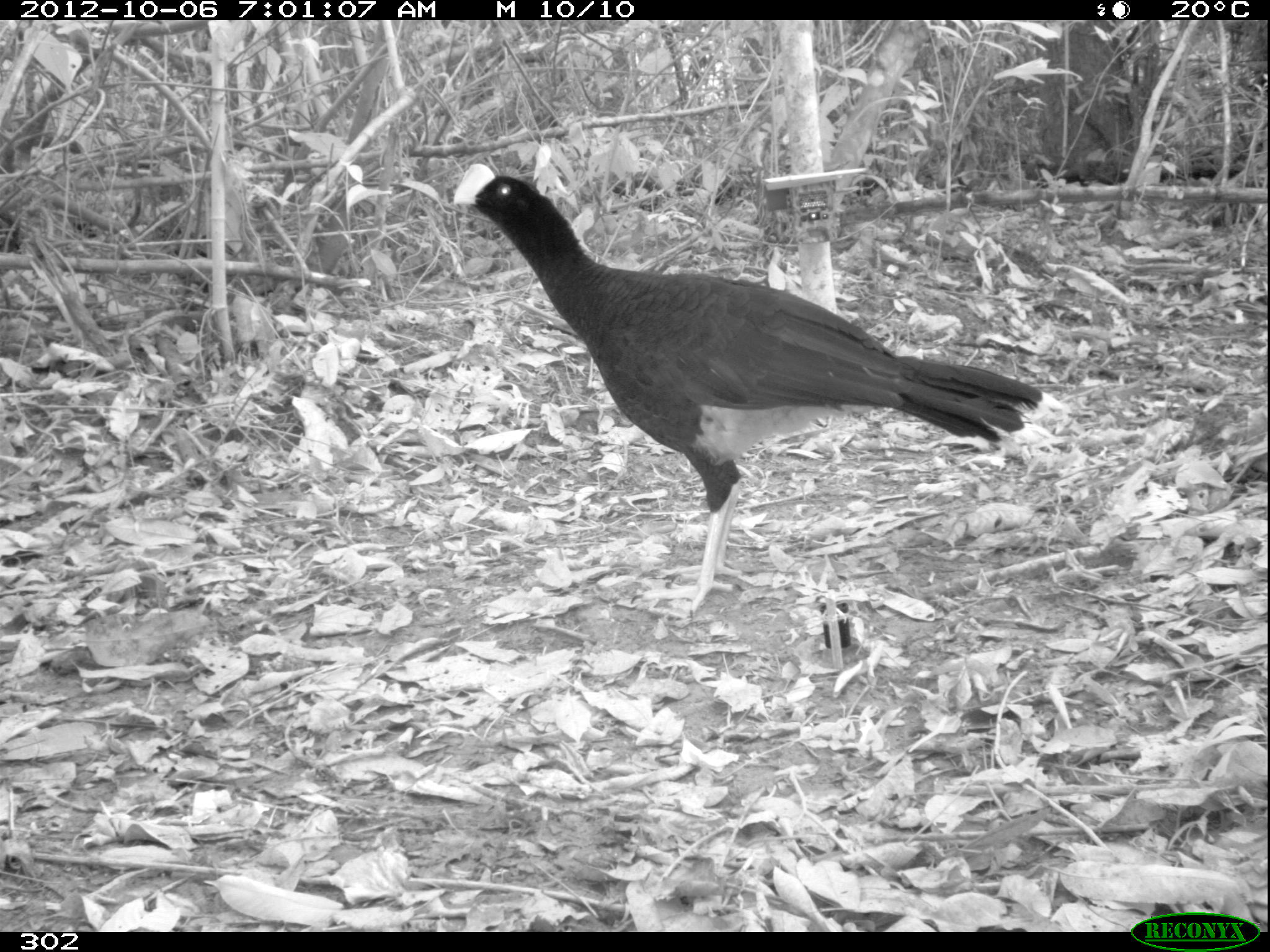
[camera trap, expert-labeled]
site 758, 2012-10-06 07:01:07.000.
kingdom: Animalia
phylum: Chordata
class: Aves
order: Galliformes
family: Cracidae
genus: Mitu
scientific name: Mitu tuberosum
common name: razor-billed curassow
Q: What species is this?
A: Mitu tuberosum (razor-billed curassow).